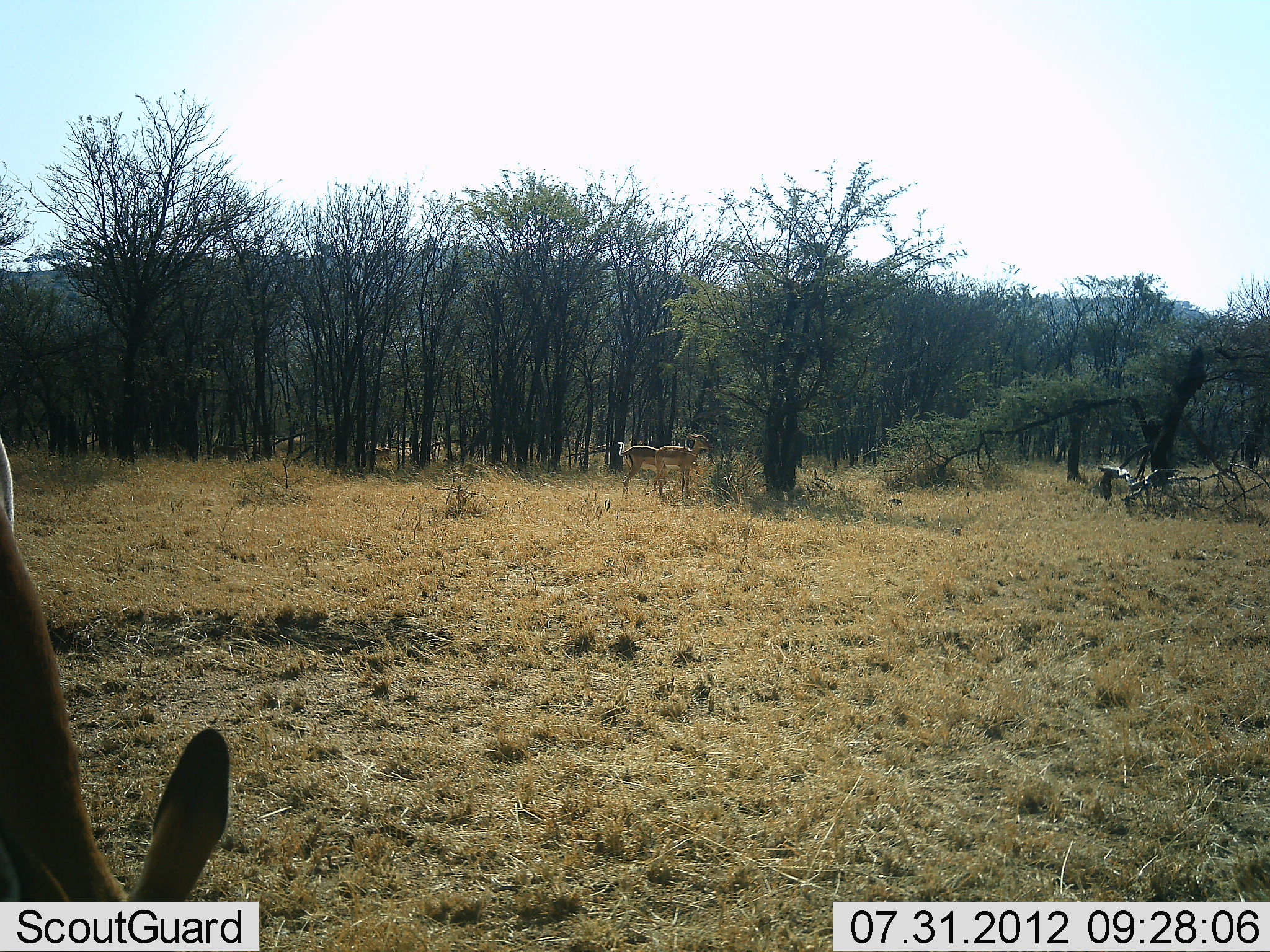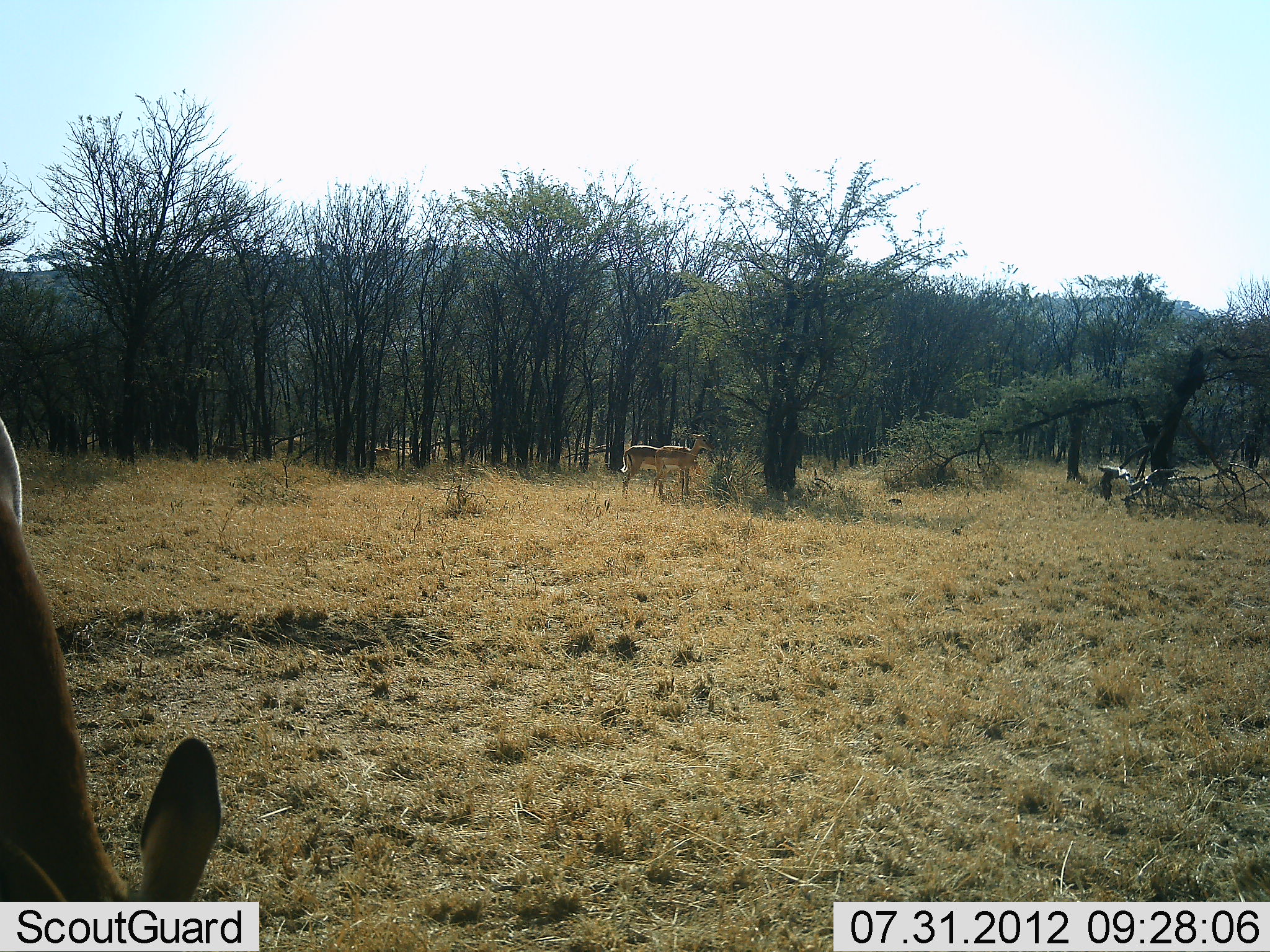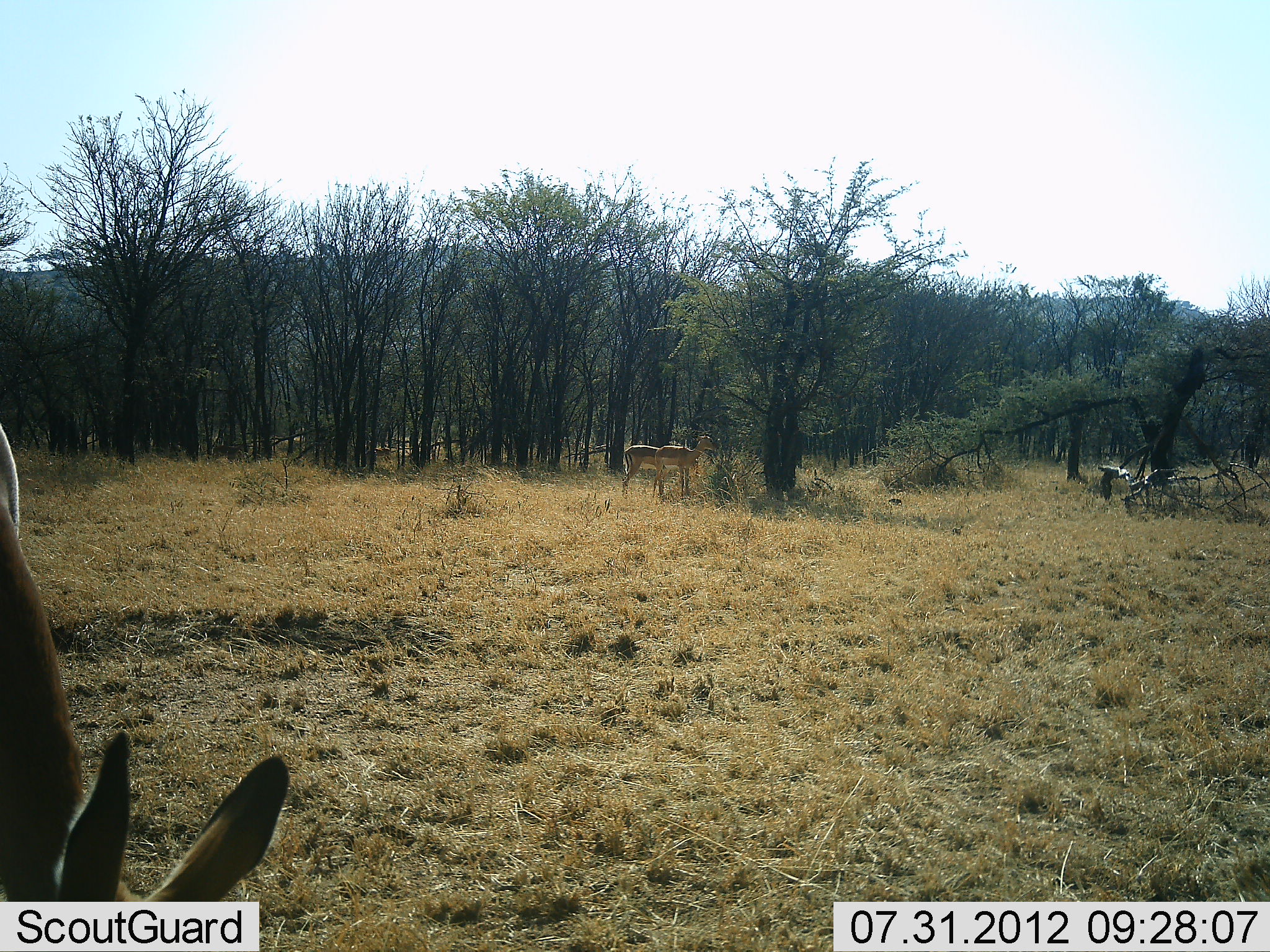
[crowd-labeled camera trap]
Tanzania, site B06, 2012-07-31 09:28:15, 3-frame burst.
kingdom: Animalia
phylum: Chordata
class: Mammalia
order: Artiodactyla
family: Bovidae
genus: Aepyceros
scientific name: Aepyceros melampus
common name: impala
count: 3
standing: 70%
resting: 10%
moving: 10%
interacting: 0%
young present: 0%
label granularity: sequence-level